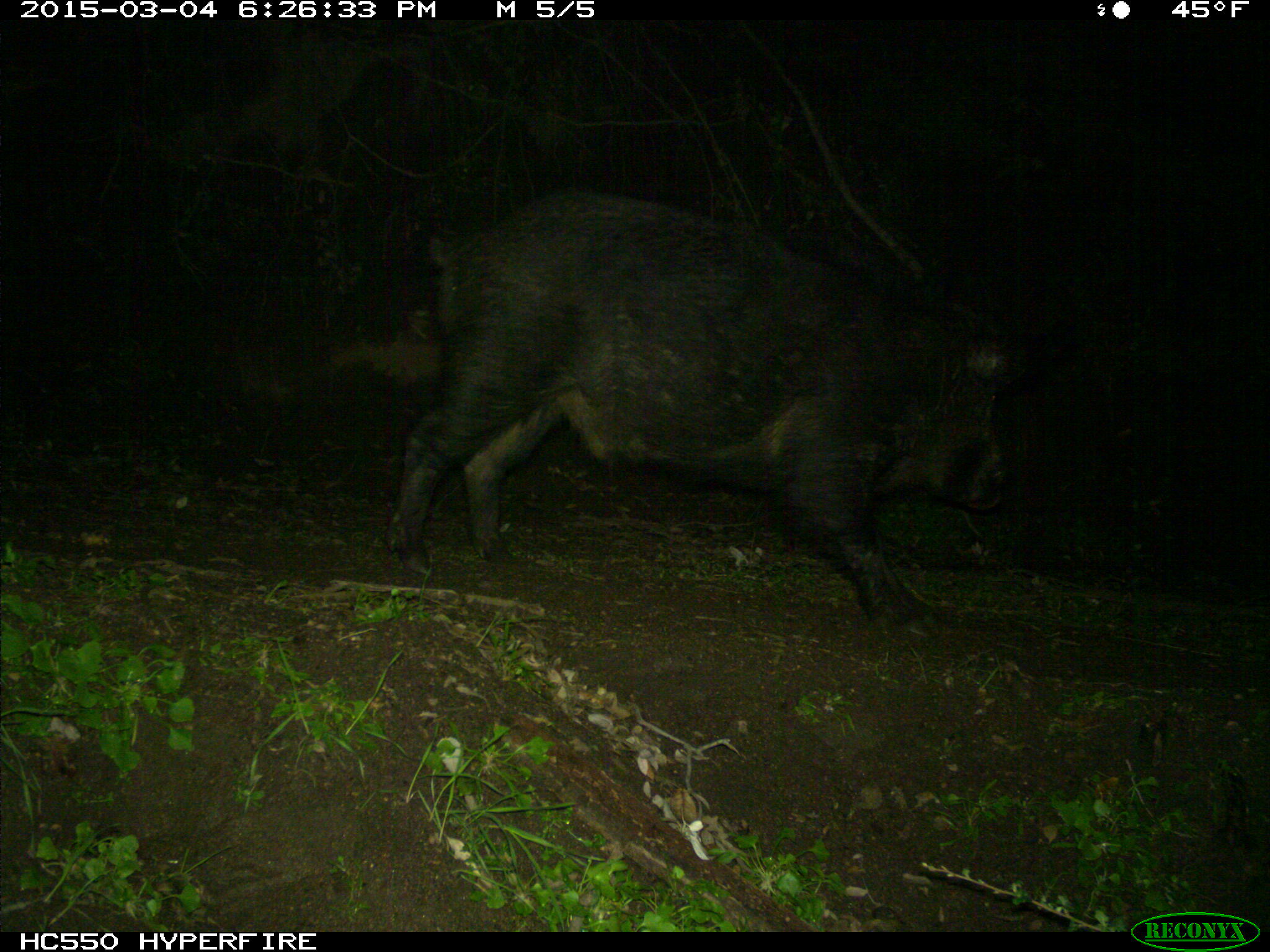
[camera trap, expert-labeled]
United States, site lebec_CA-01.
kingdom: Animalia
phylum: Chordata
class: Mammalia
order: Artiodactyla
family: Suidae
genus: Sus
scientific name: Sus scrofa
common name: wild boar